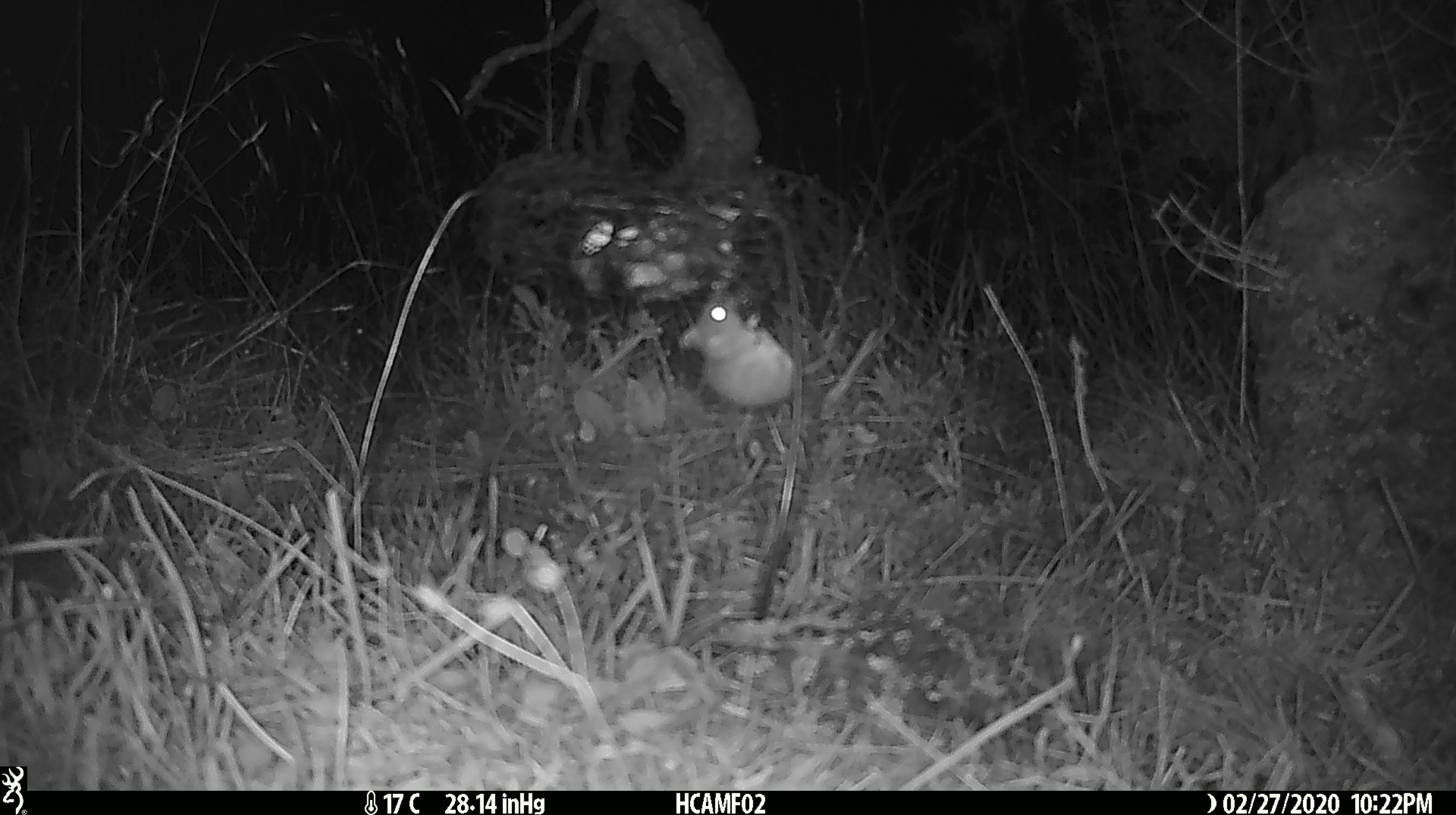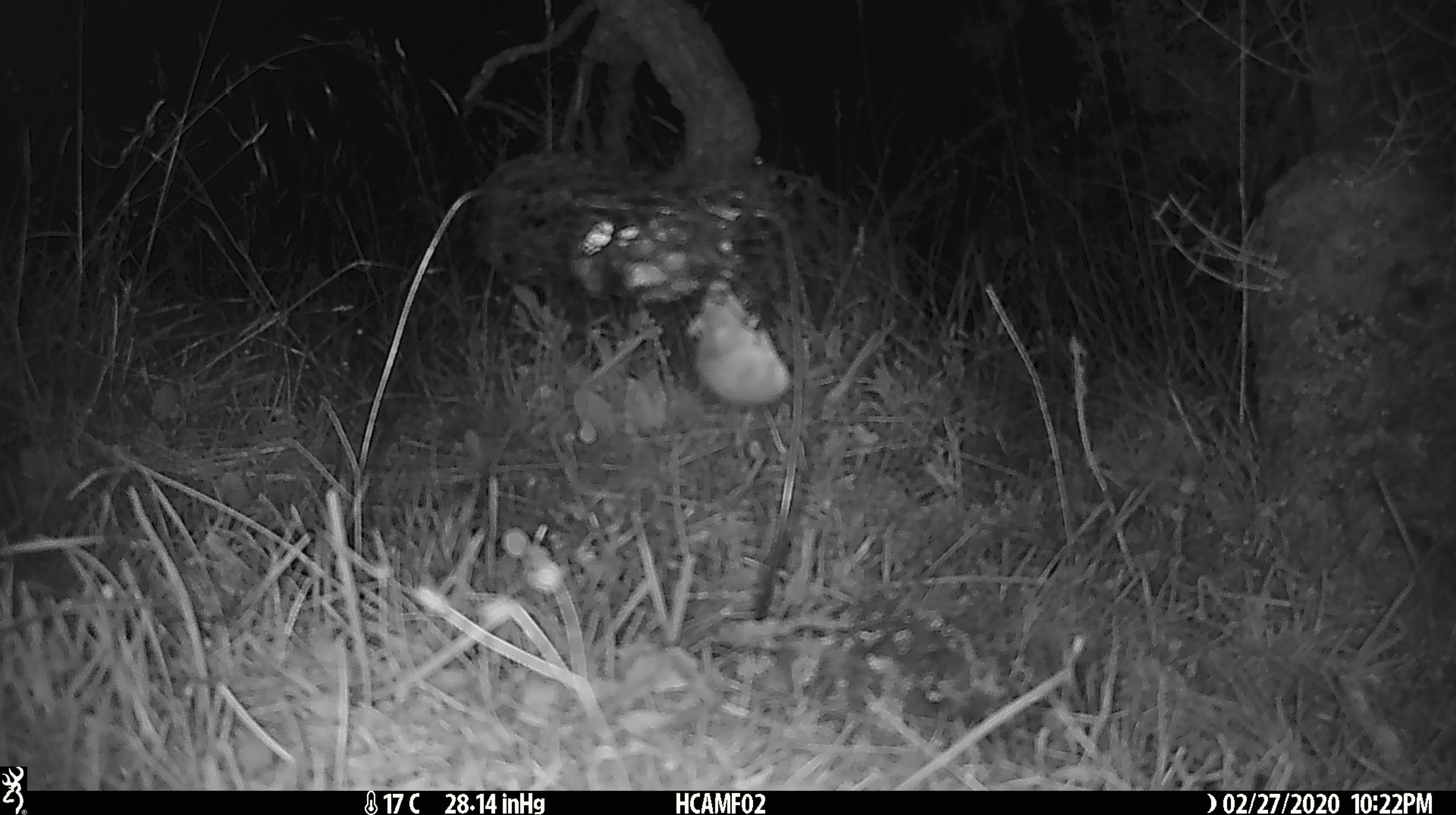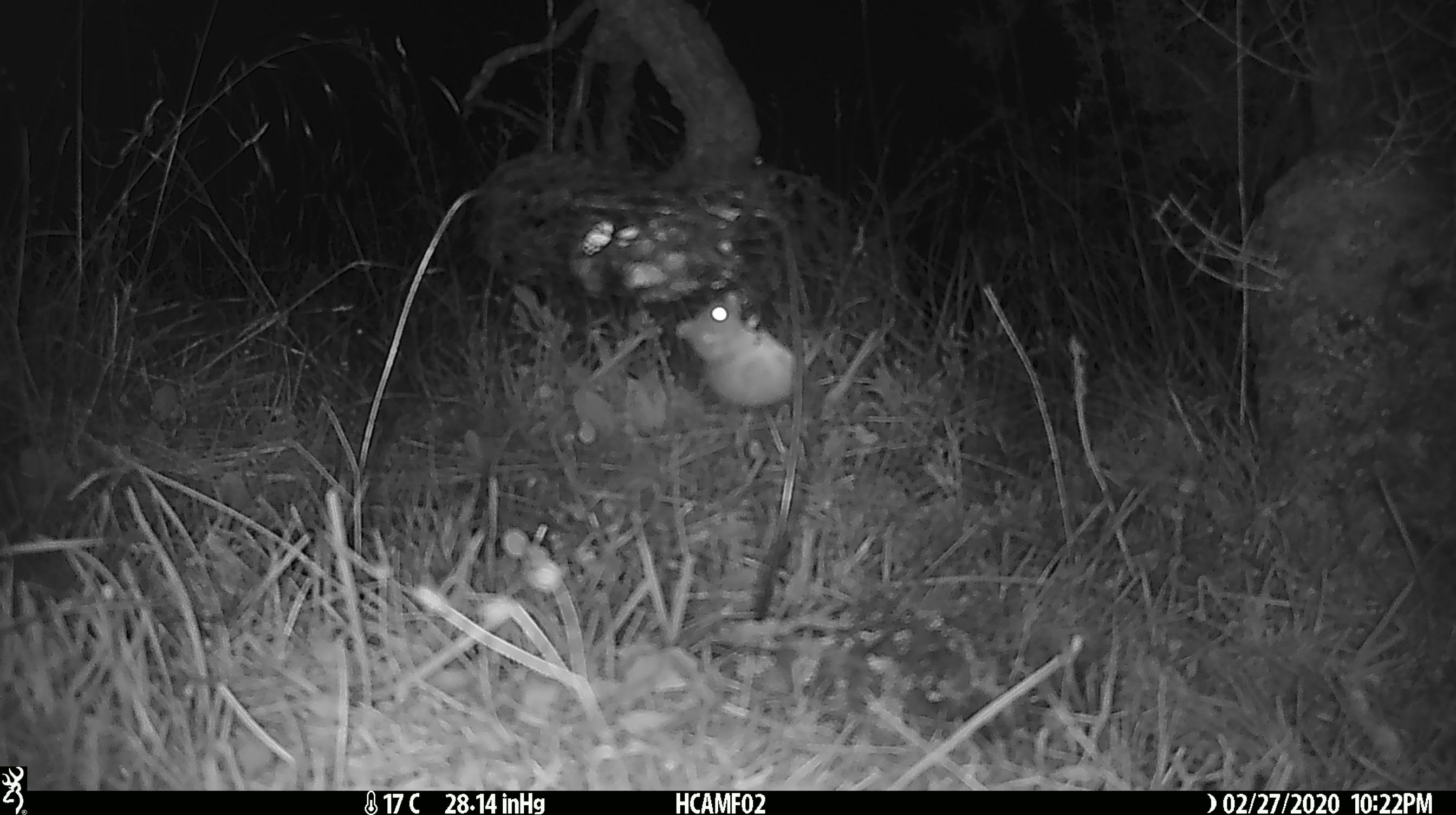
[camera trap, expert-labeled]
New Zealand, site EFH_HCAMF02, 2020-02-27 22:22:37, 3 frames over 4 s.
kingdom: Animalia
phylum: Chordata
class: Mammalia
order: Rodentia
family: Muridae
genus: Mus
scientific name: Mus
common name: mouse